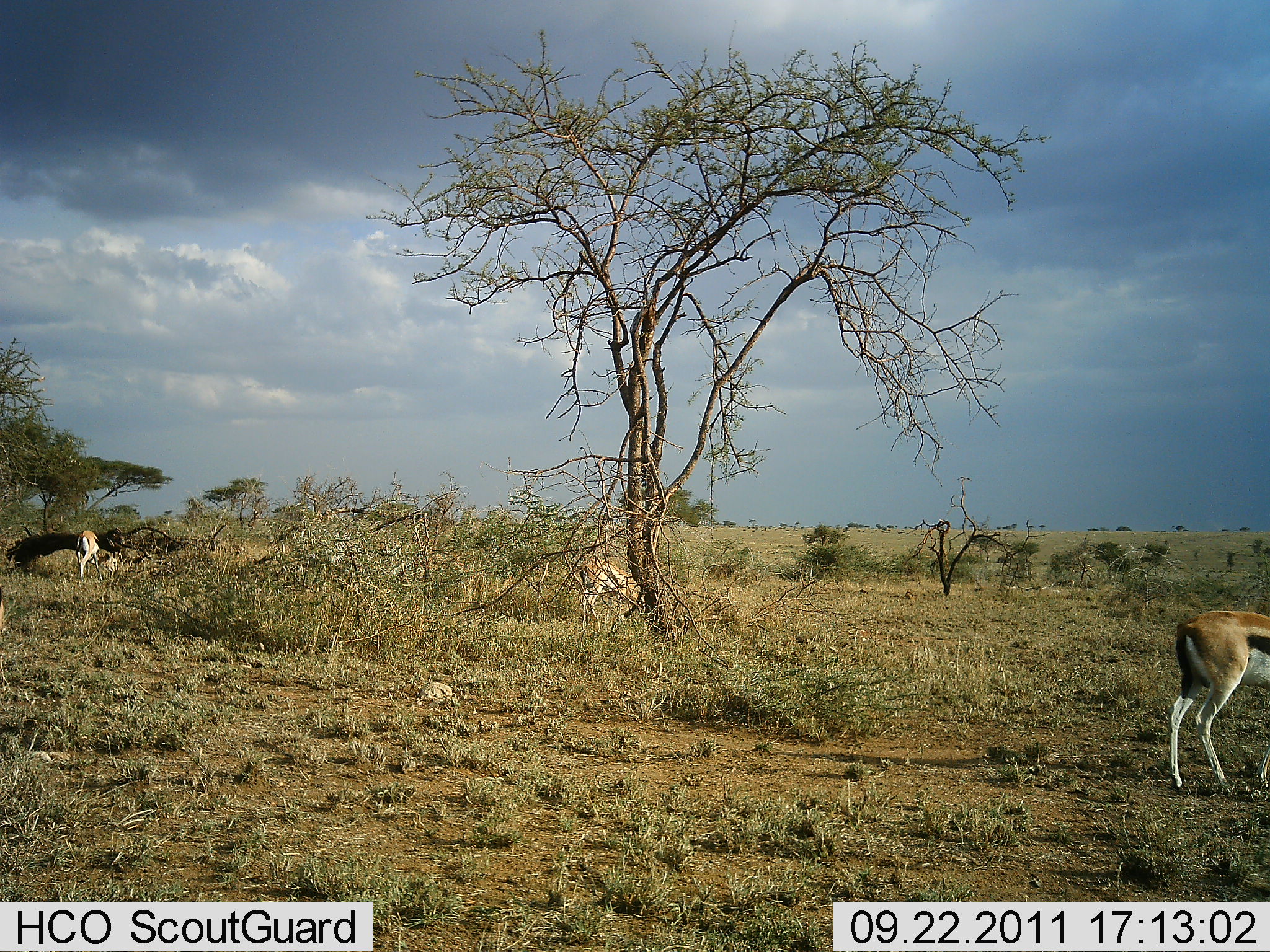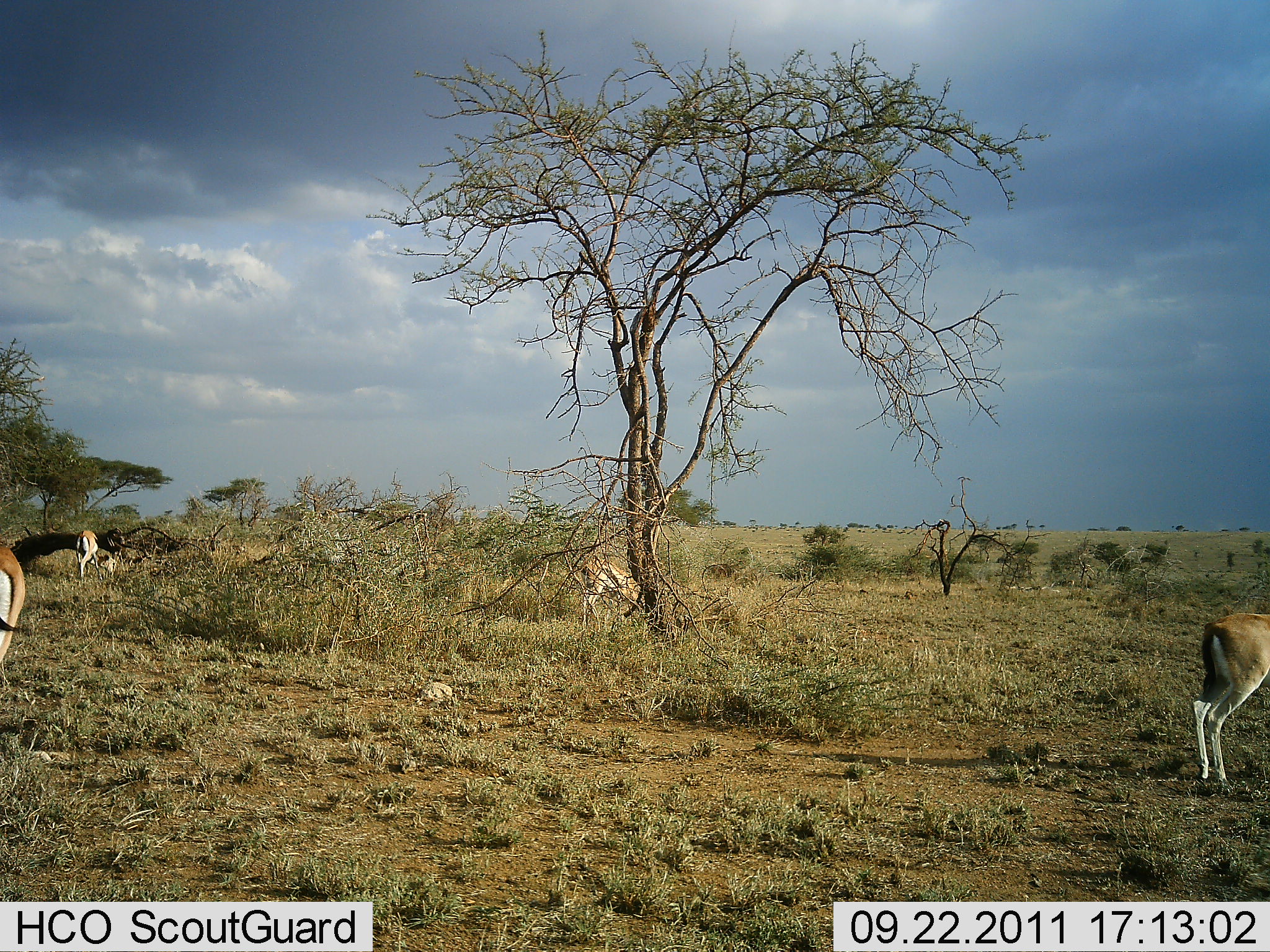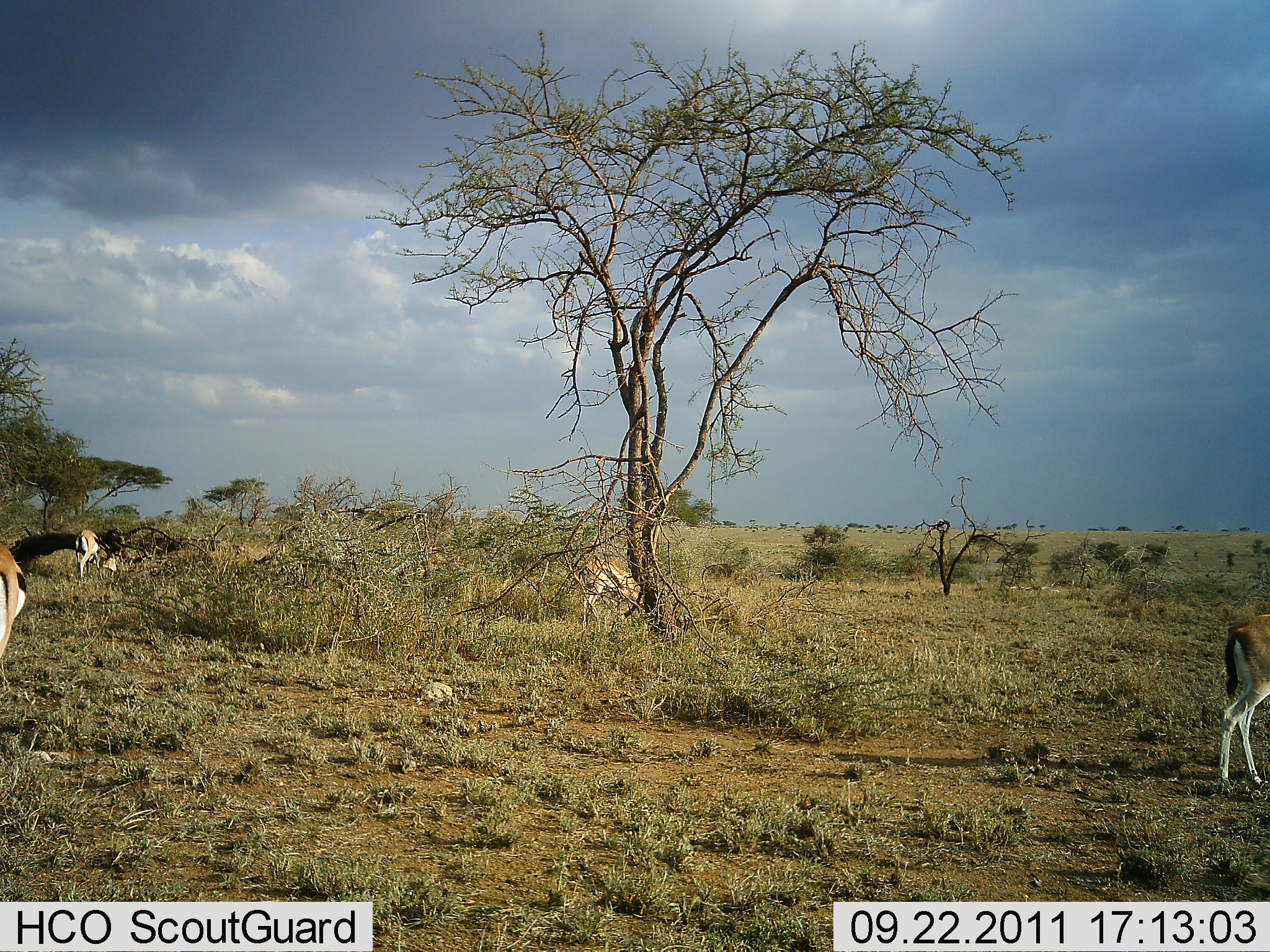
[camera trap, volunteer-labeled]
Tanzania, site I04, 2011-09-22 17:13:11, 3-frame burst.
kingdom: Animalia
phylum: Chordata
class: Mammalia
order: Artiodactyla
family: Bovidae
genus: Eudorcas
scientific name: Eudorcas thomsonii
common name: thomson's gazelle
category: gazellethomsons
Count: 4.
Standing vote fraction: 50%.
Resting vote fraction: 0%.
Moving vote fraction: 67%.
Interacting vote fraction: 0%.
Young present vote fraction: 0%.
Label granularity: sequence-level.